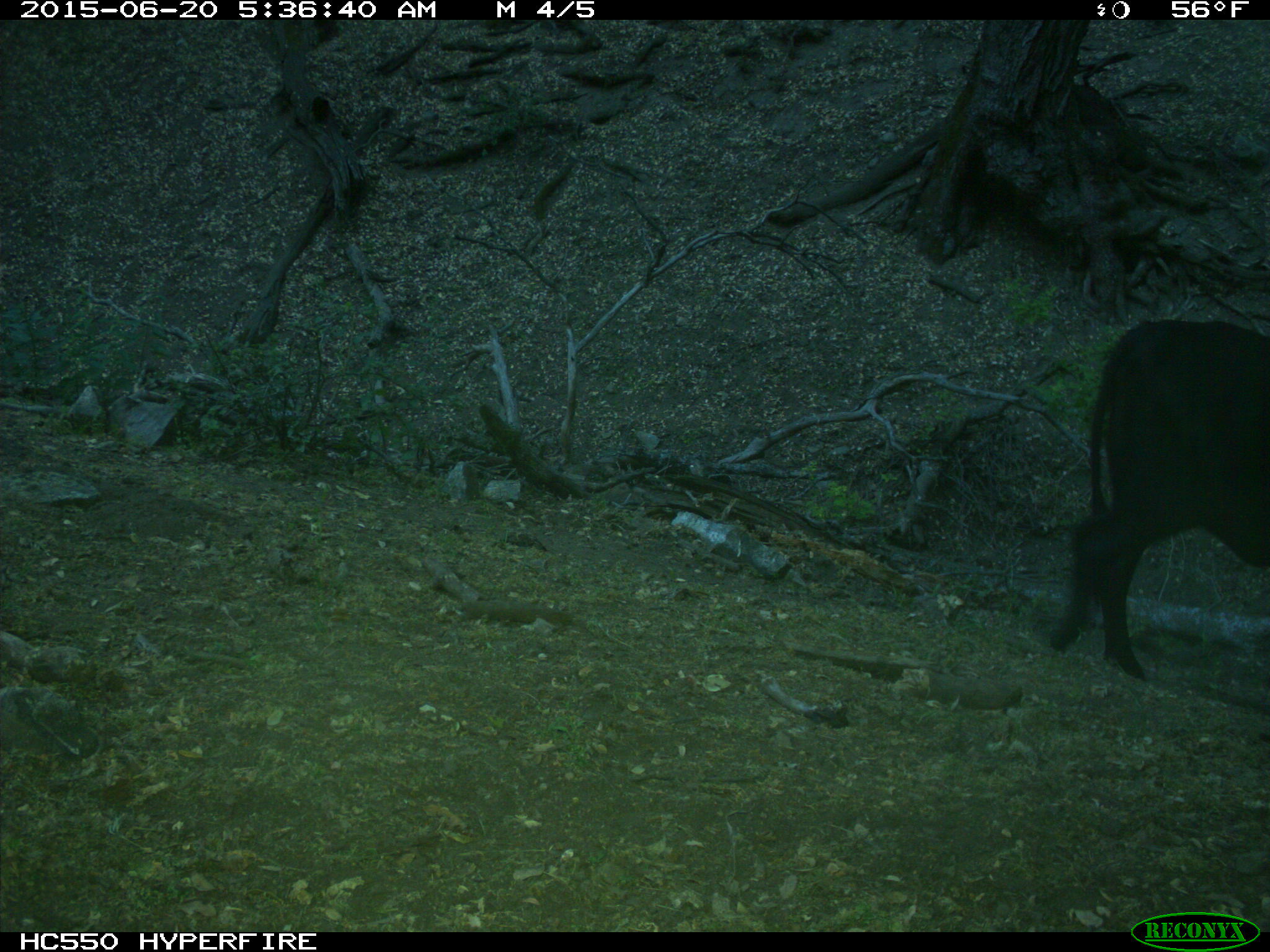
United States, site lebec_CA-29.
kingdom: Animalia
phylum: Chordata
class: Mammalia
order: Artiodactyla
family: Bovidae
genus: Bos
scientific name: Bos taurus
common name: domestic cow